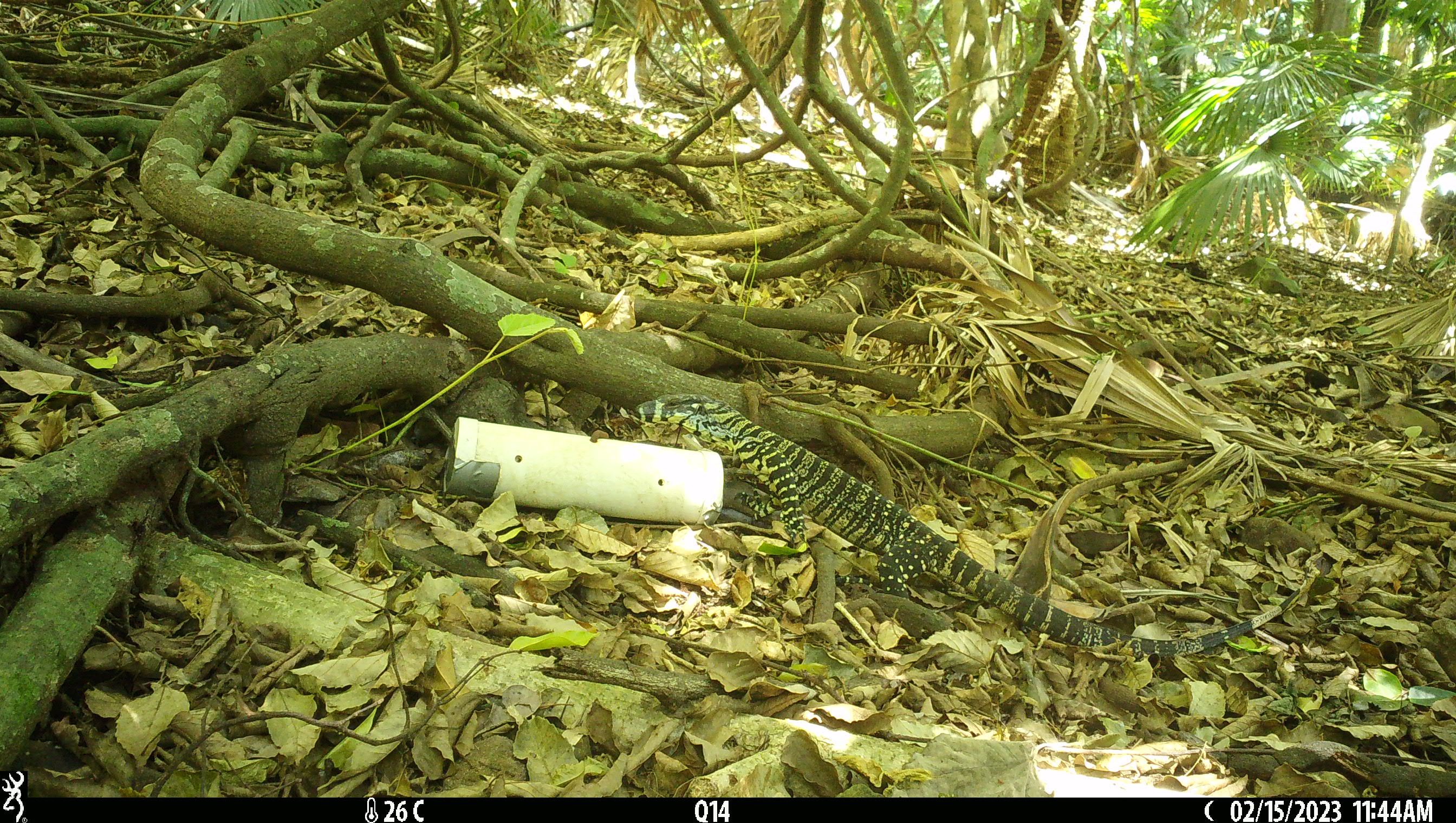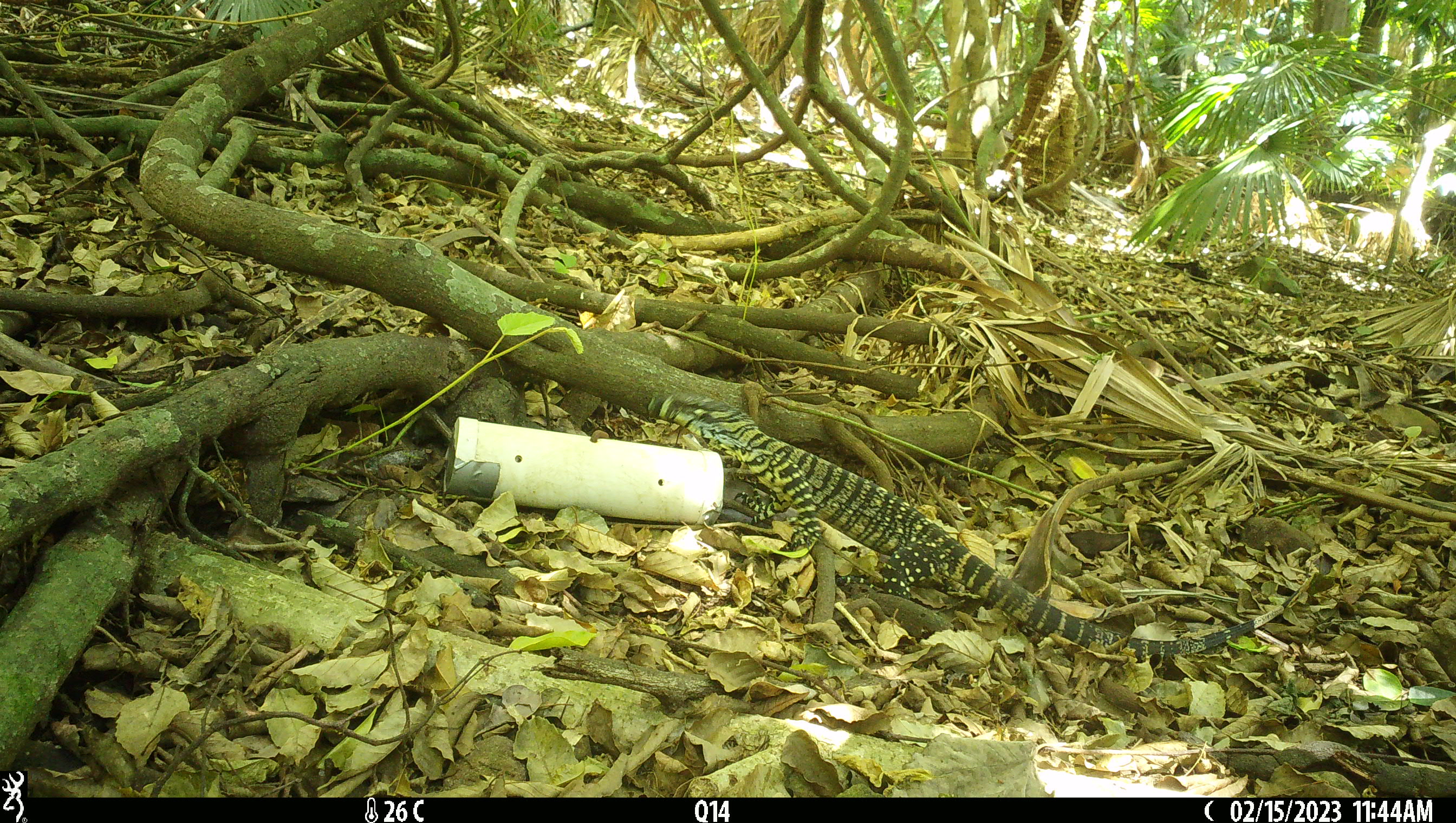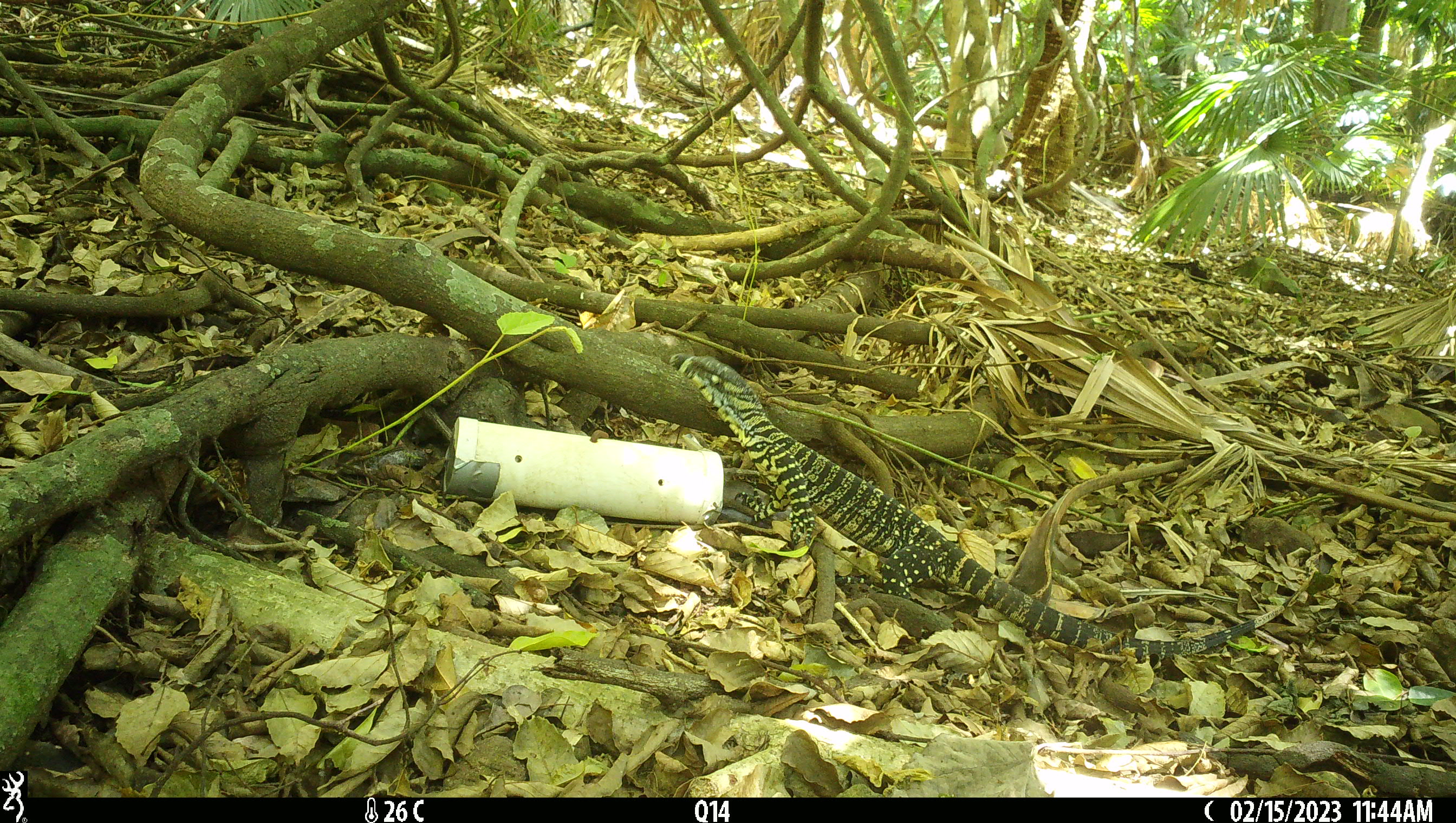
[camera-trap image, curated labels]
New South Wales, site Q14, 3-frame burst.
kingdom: Animalia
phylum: Chordata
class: Reptilia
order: Squamata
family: Varanidae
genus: Varanus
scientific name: Varanus varius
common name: lace monitor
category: goanna